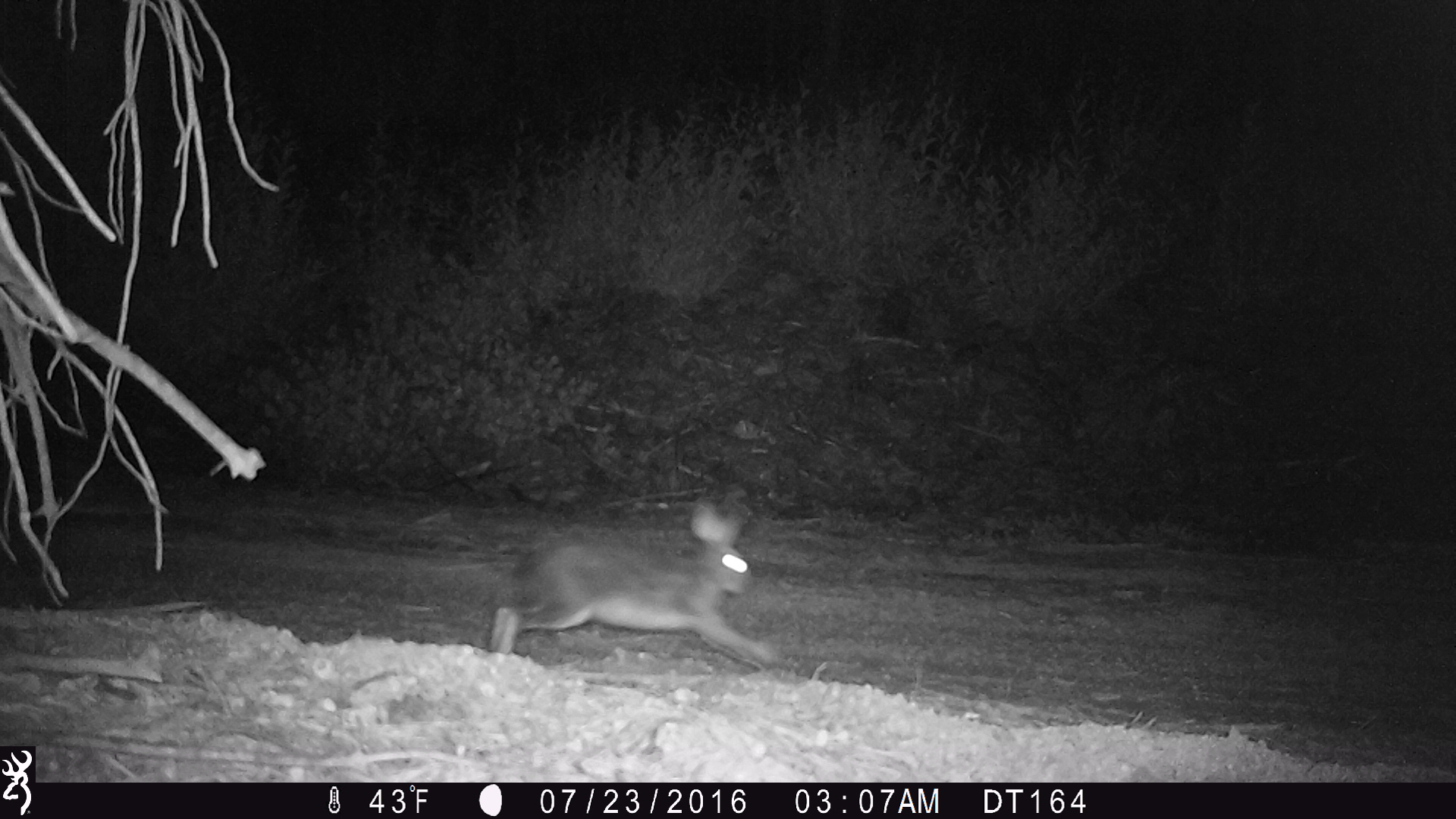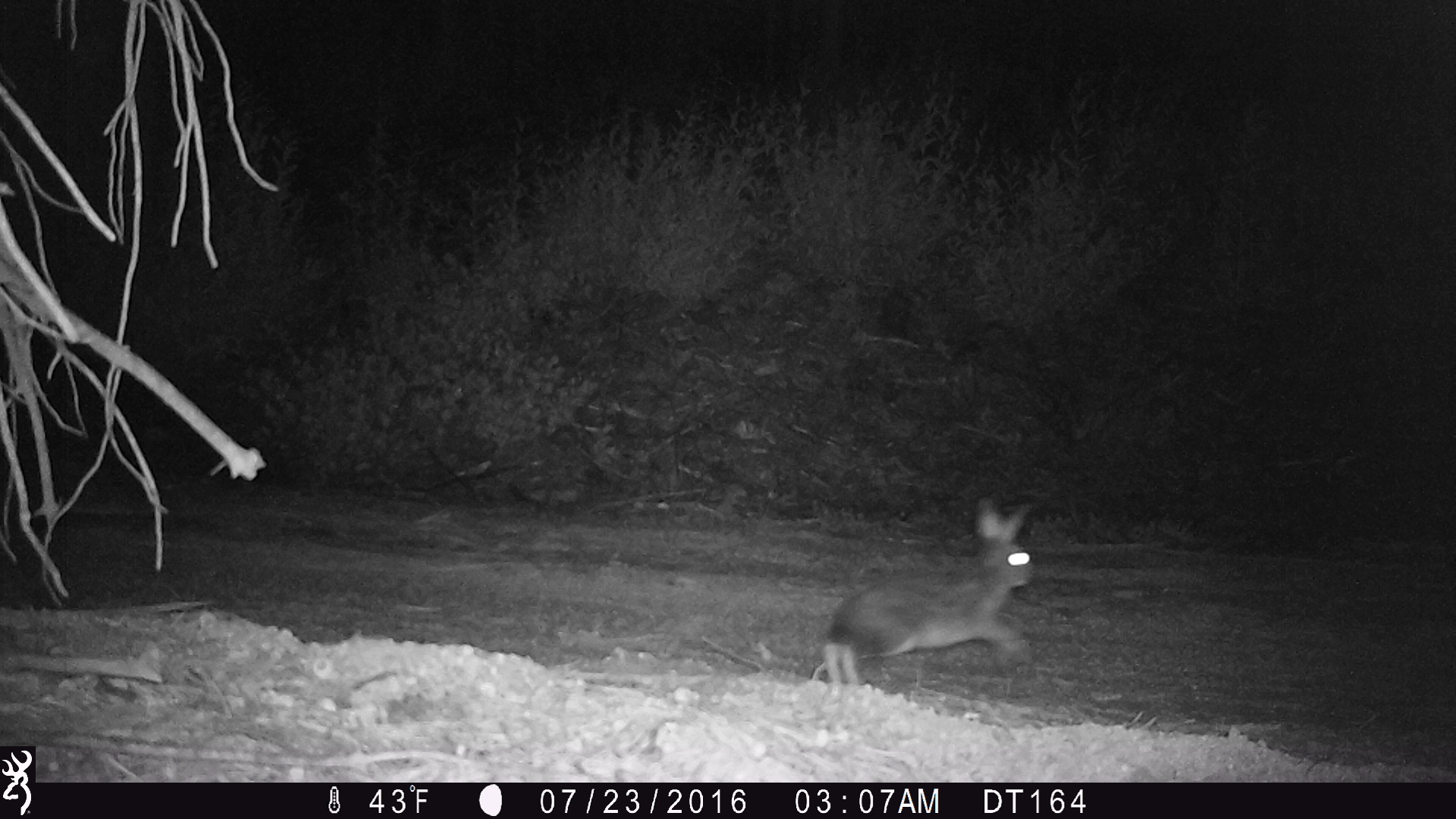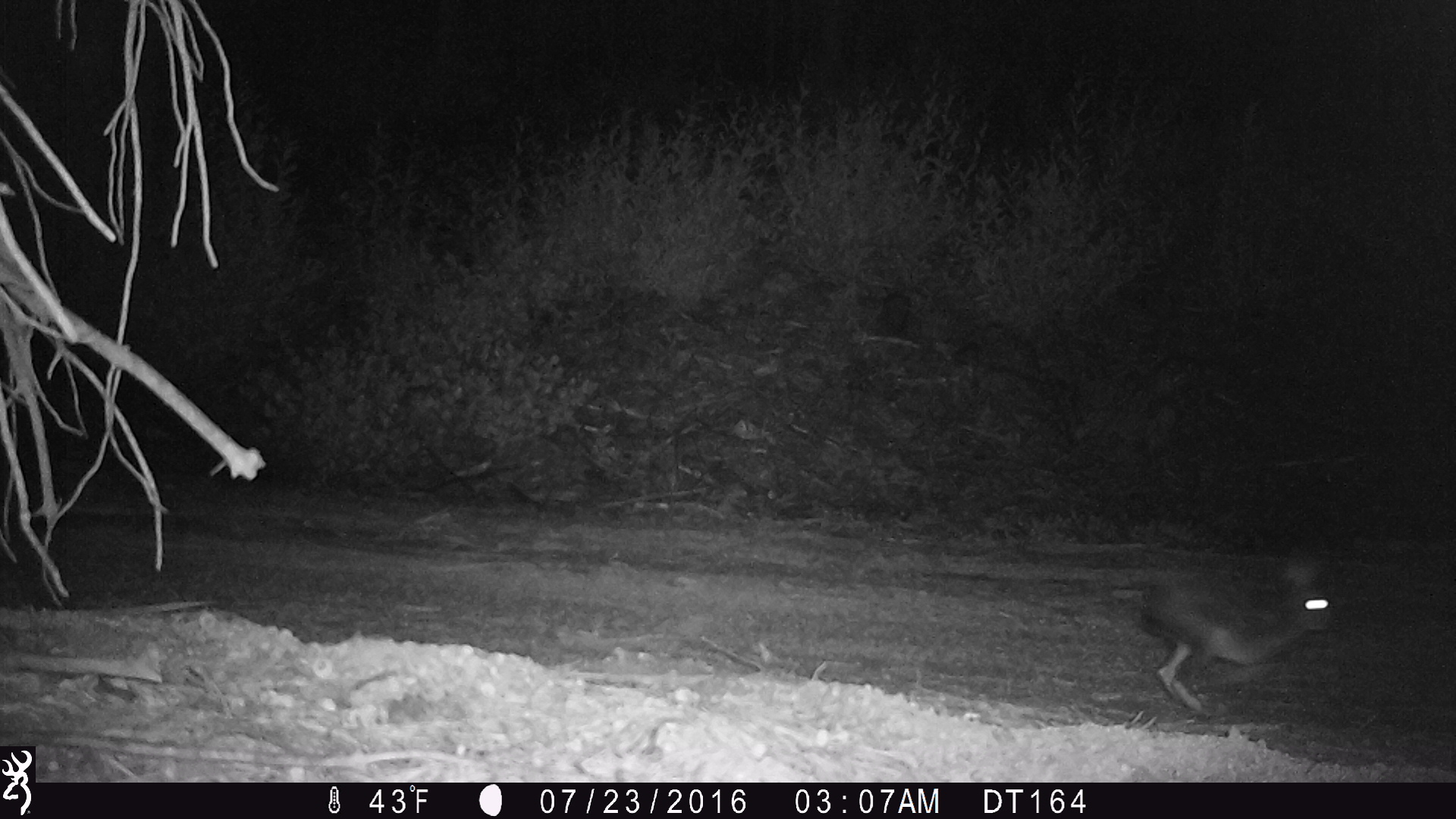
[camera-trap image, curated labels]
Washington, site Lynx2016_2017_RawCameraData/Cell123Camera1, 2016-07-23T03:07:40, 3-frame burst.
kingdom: Animalia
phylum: Chordata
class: Mammalia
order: Lagomorpha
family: Leporidae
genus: Lepus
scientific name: Lepus americanus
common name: snowshoe hare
Lepus americanus (snowshoe hare). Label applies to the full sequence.